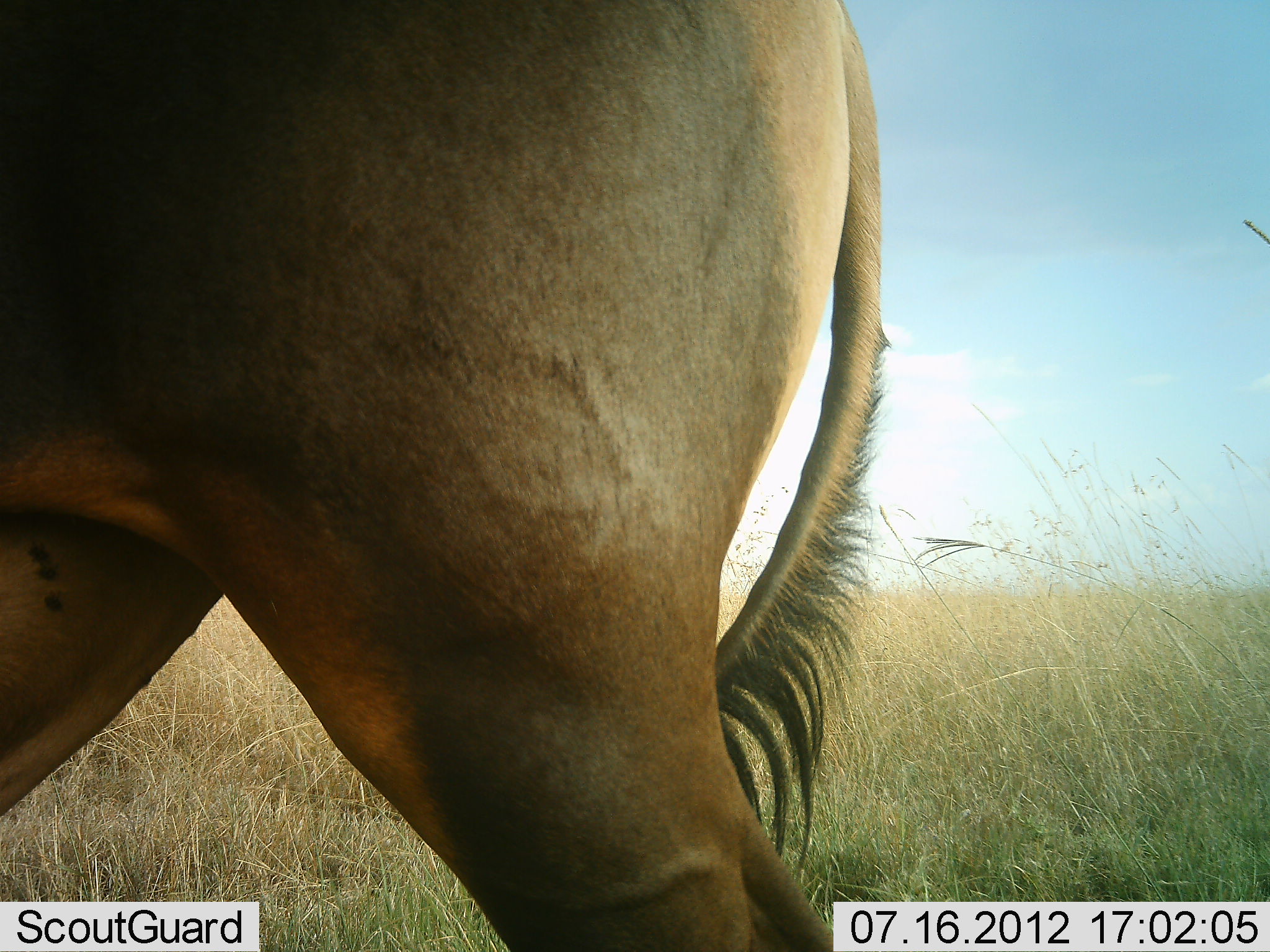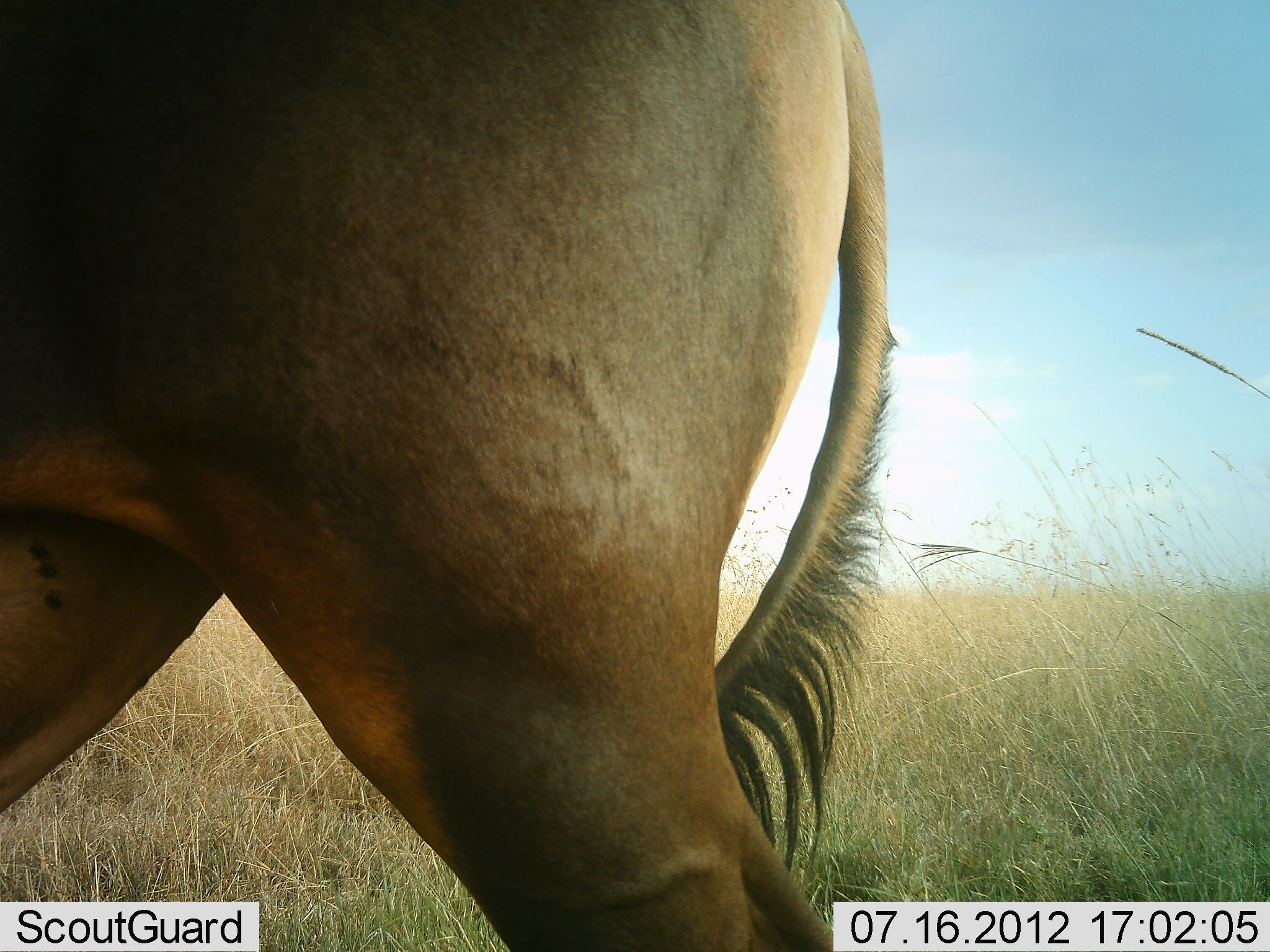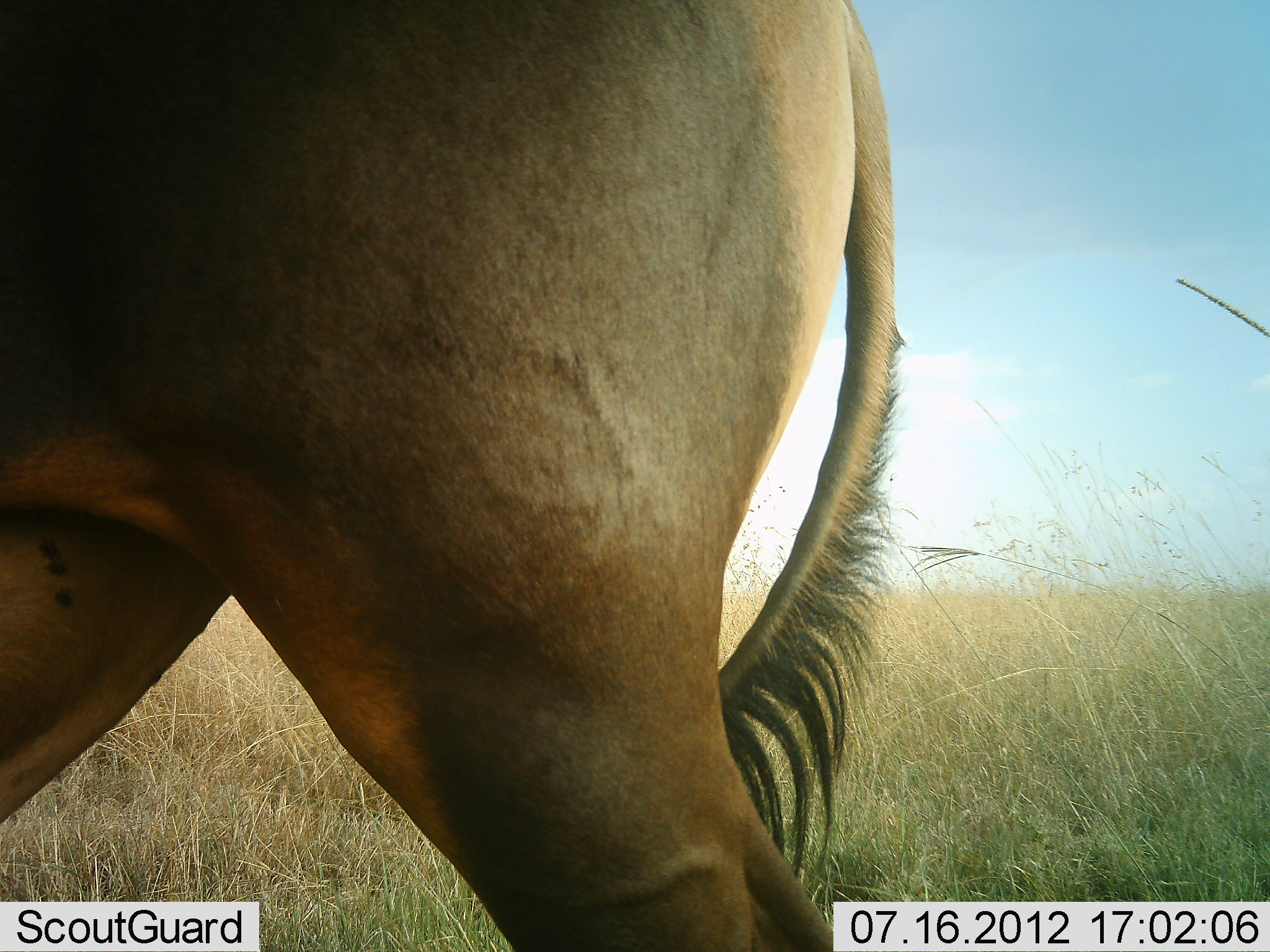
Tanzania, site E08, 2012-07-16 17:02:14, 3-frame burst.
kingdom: Animalia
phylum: Chordata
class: Mammalia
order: Artiodactyla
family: Bovidae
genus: Alcelaphus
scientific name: Alcelaphus buselaphus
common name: hartebeest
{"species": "hartebeest (Alcelaphus buselaphus)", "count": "1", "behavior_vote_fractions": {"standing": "100%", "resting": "0%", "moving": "0%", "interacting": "0%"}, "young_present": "0%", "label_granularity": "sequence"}